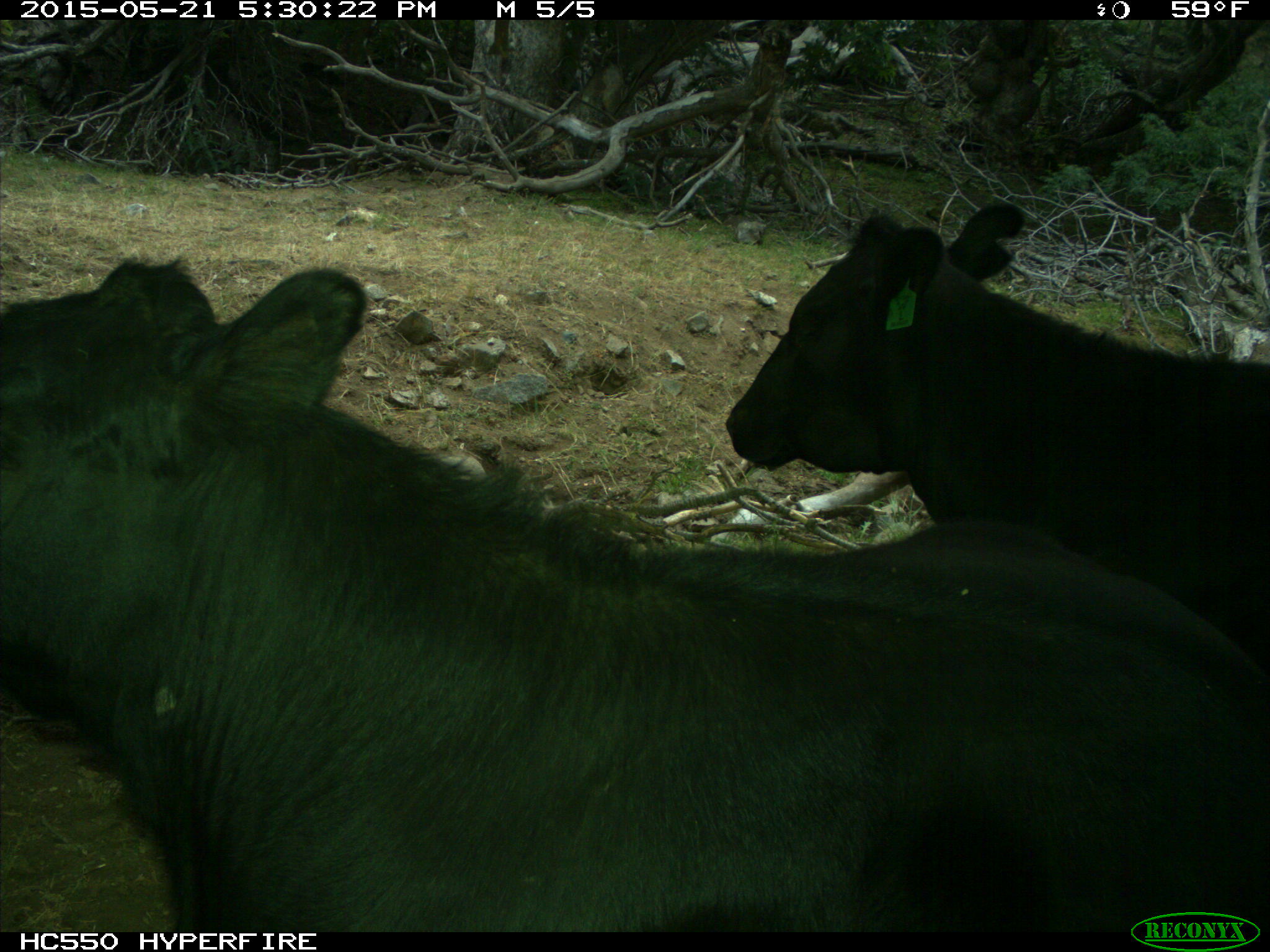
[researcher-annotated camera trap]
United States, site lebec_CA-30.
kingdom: Animalia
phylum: Chordata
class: Mammalia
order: Artiodactyla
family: Bovidae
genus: Bos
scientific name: Bos taurus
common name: domestic cow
Bos taurus (domestic cow).